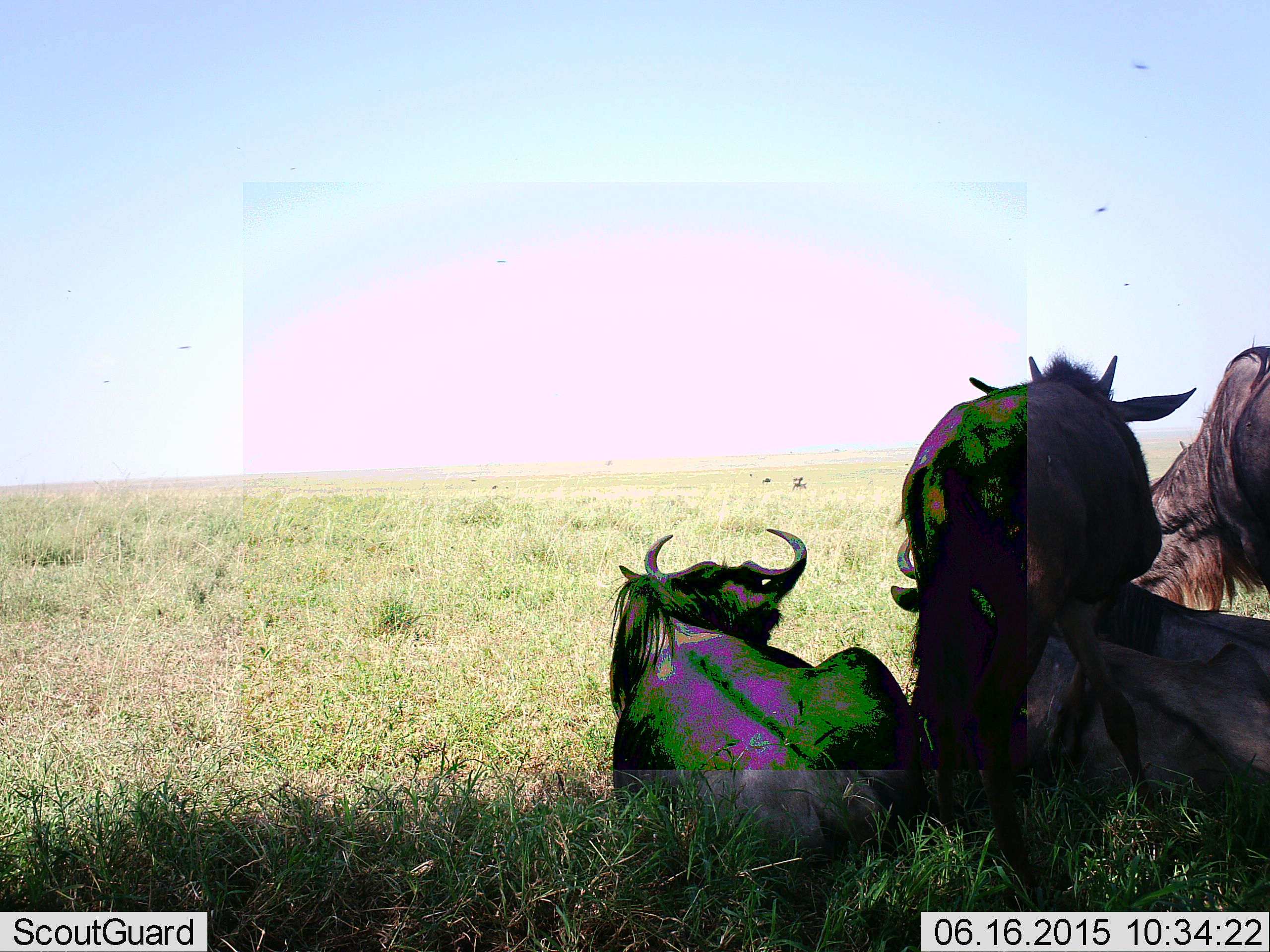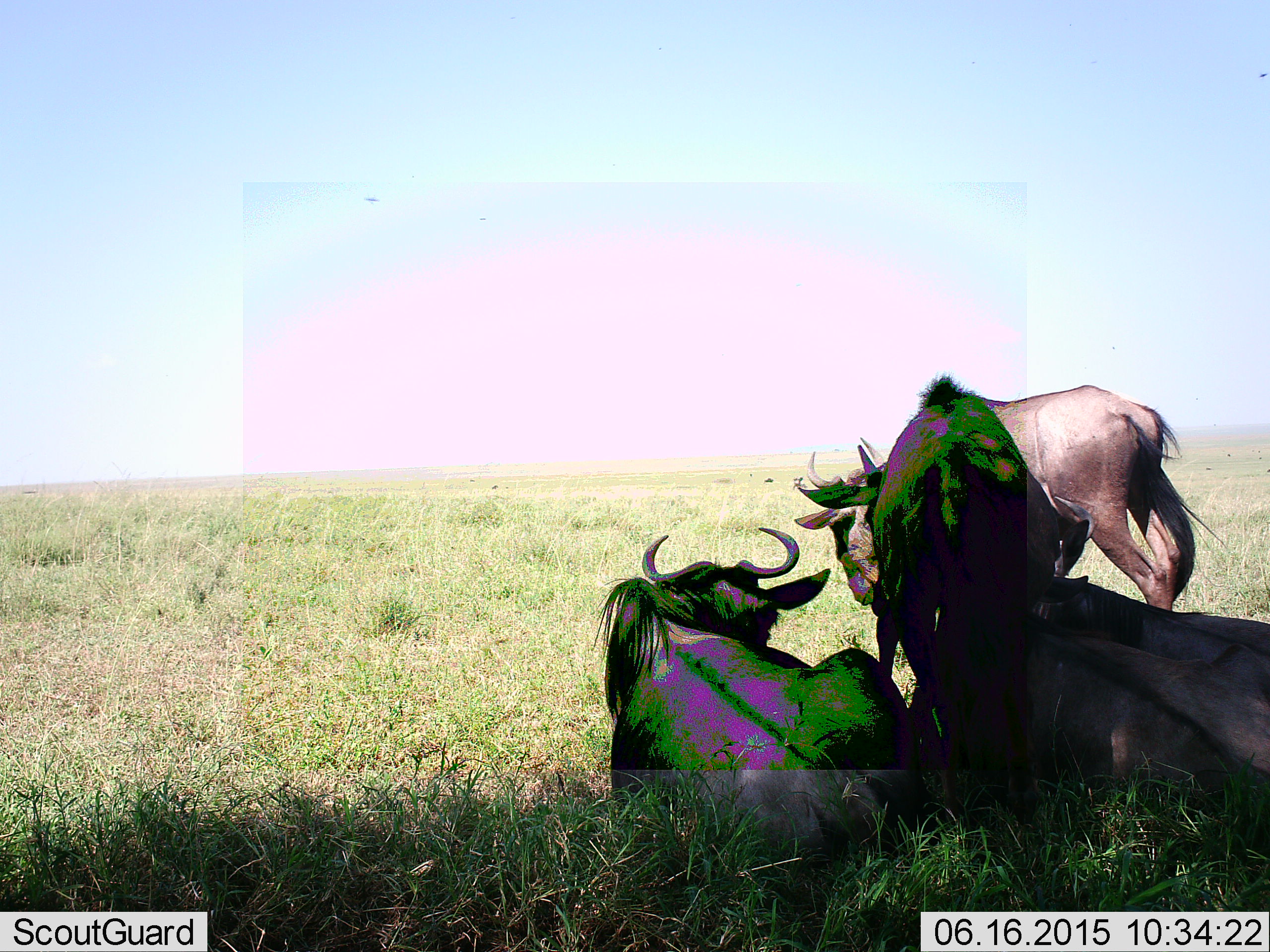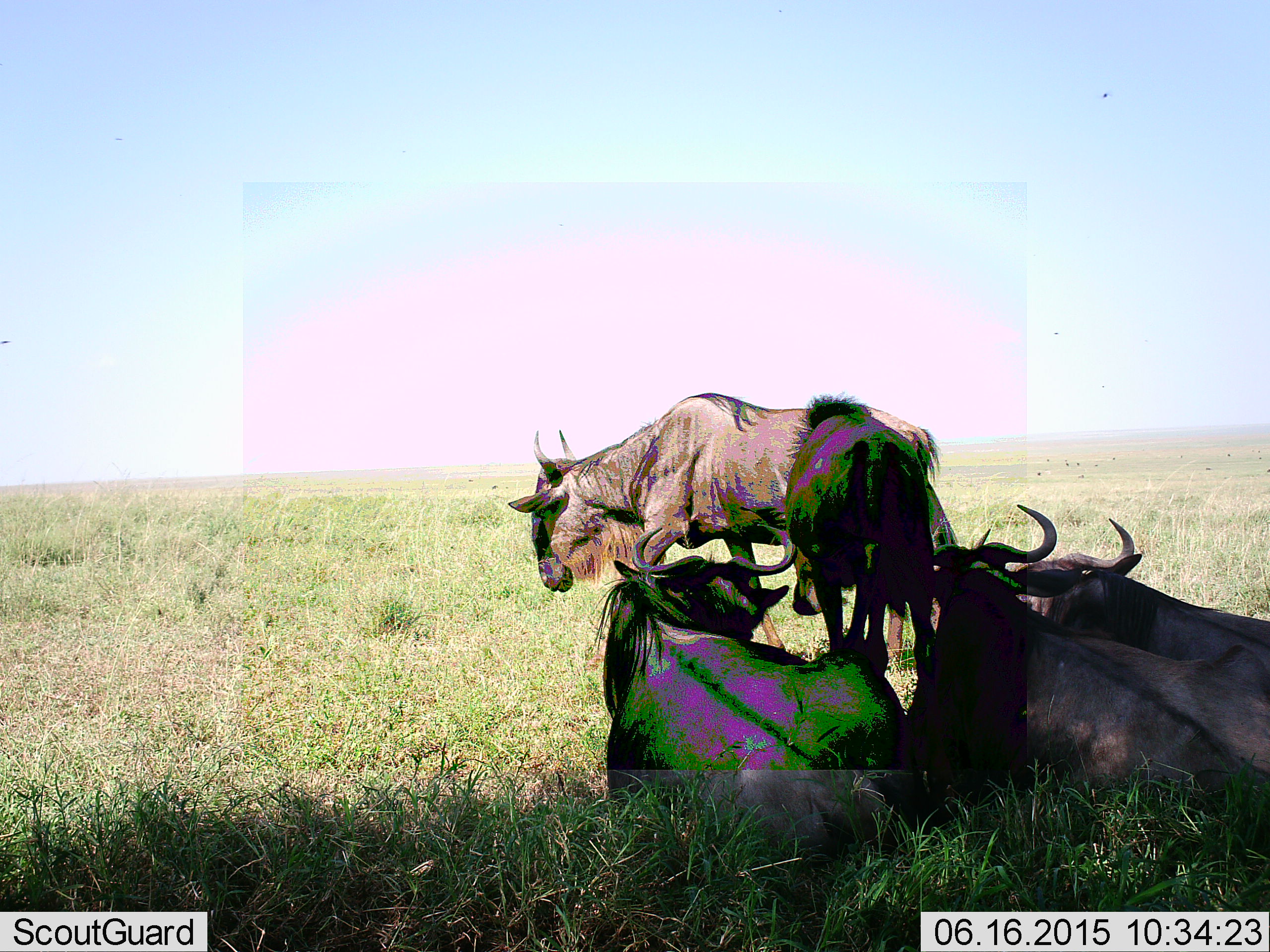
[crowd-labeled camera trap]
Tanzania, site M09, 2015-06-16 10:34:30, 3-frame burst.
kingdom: Animalia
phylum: Chordata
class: Mammalia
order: Artiodactyla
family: Bovidae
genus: Connochaetes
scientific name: Connochaetes taurinus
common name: blue wildebeest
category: wildebeest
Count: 5.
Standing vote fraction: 42%.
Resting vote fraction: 100%.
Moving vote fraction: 58%.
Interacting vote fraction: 17%.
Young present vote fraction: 17%.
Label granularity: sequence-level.